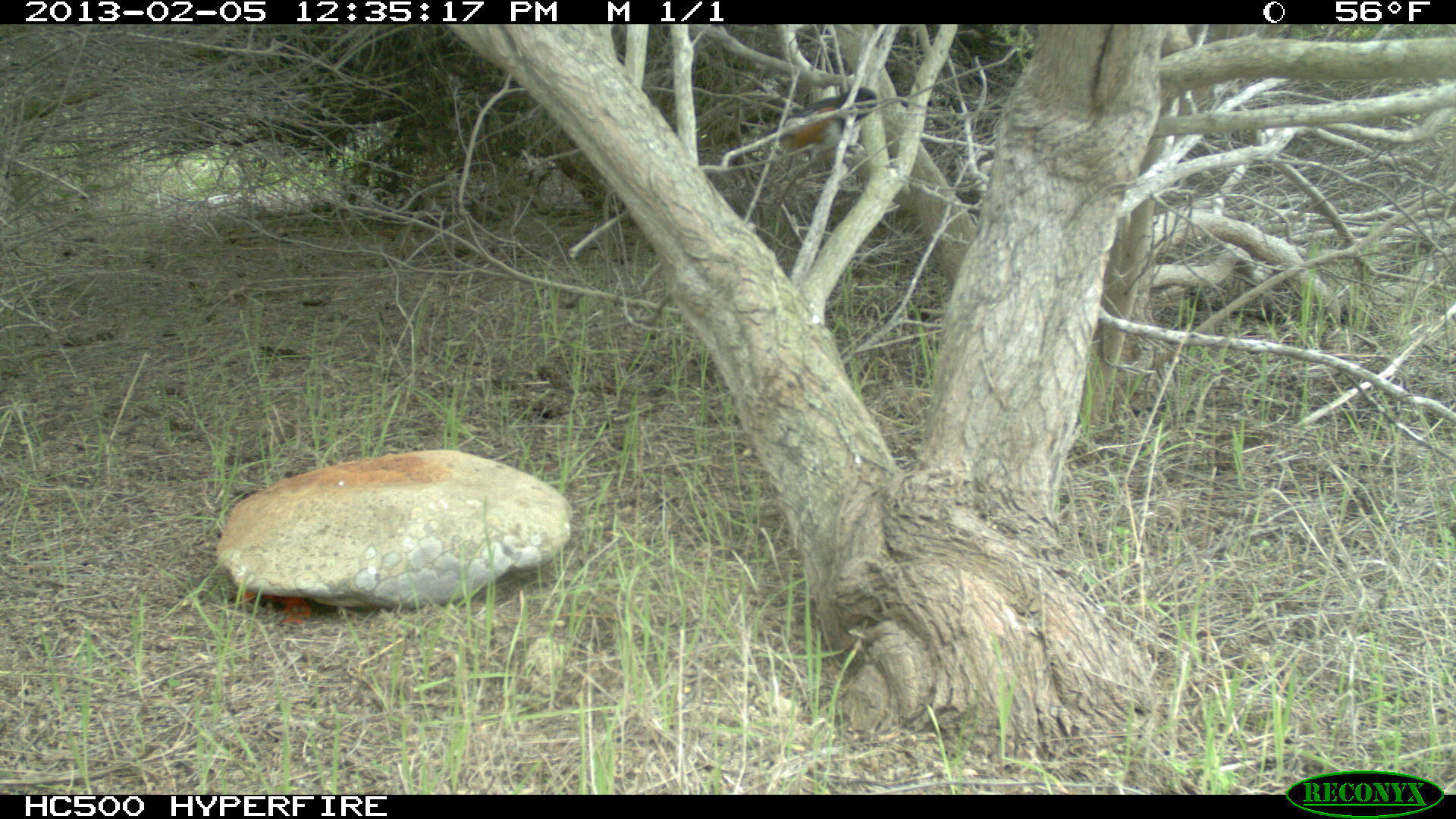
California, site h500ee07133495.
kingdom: Animalia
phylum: Chordata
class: Aves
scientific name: Aves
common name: bird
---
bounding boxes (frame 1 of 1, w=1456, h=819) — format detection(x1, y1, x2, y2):
bird: detection(767, 86, 878, 162)